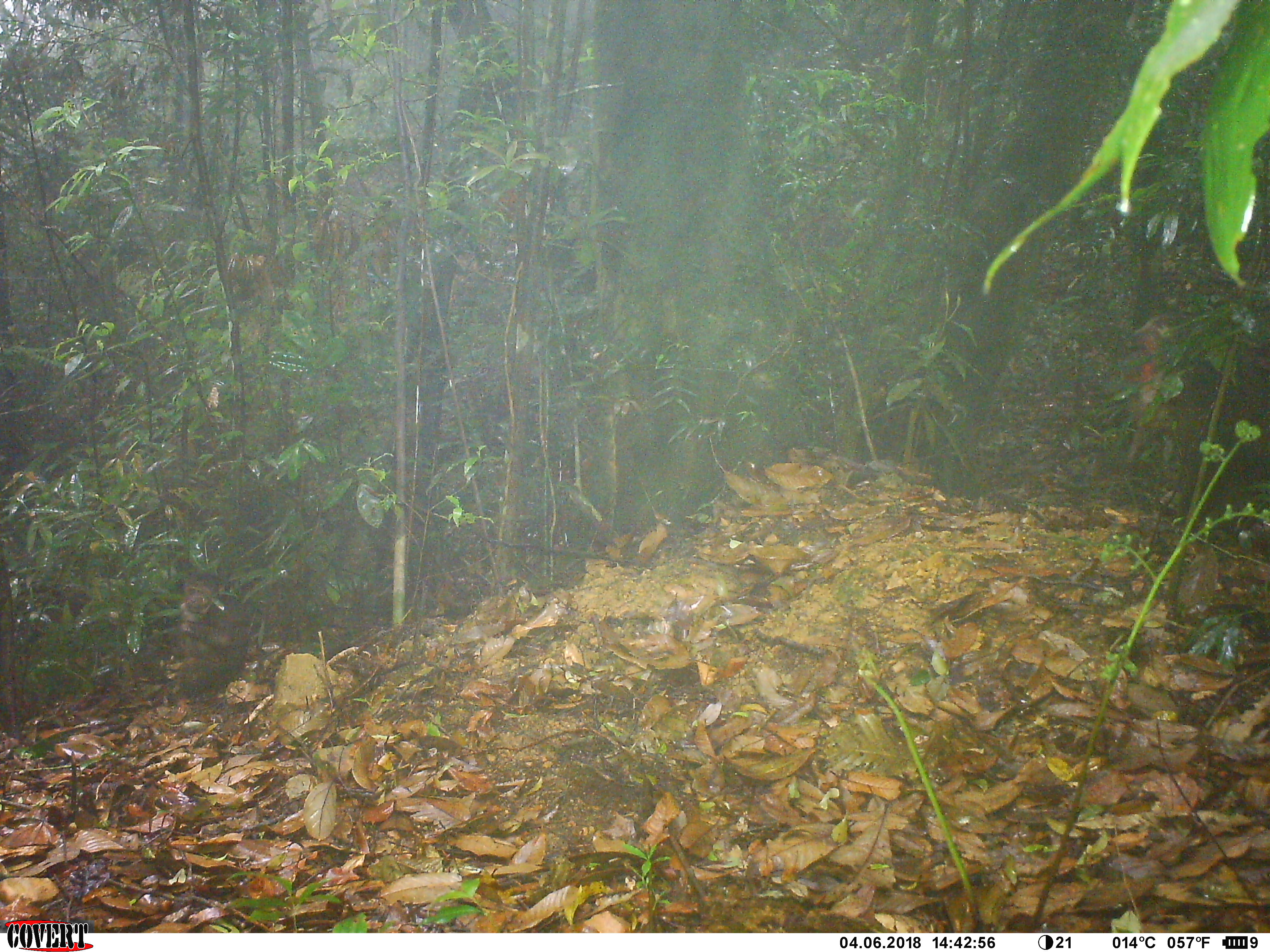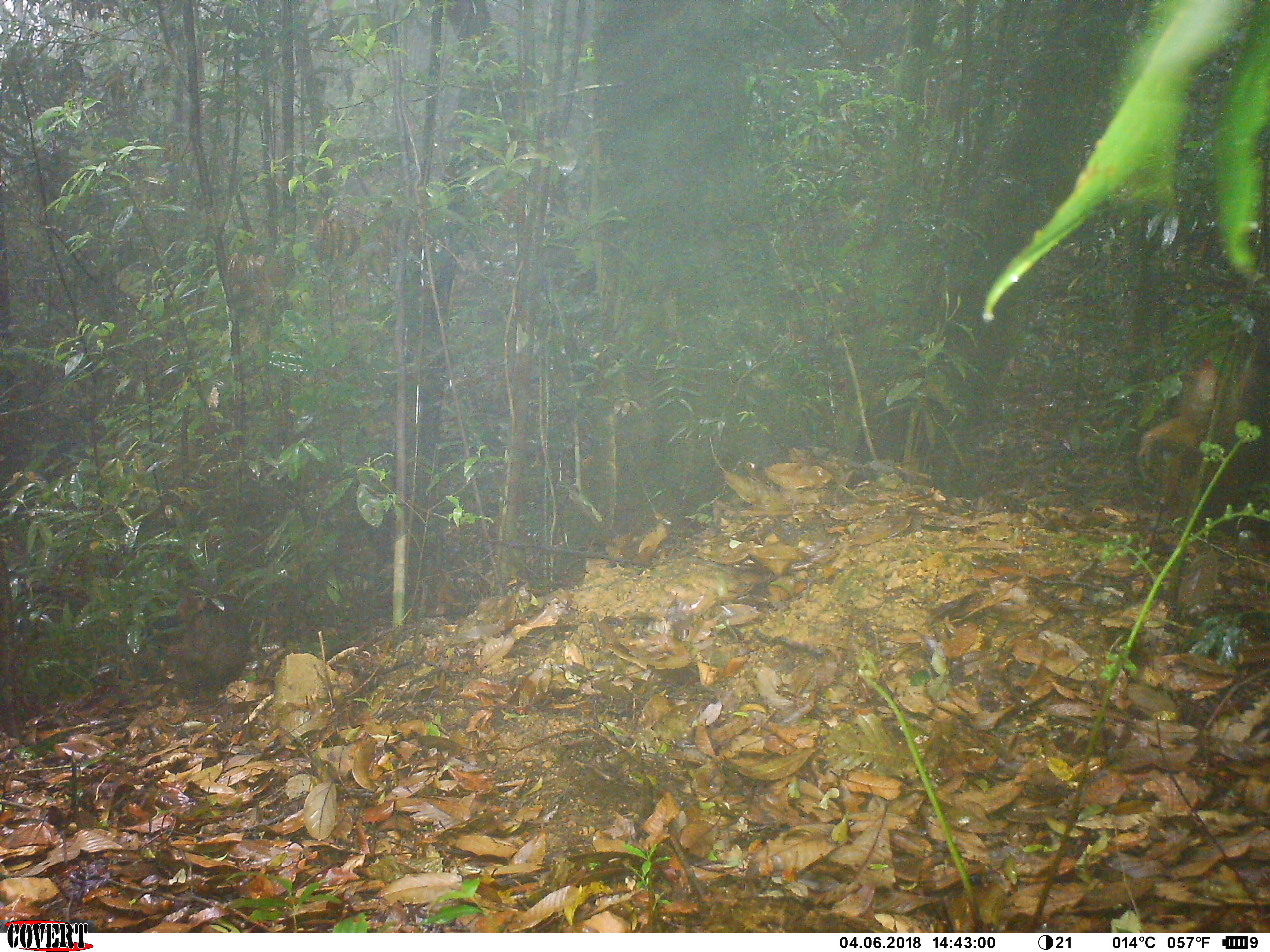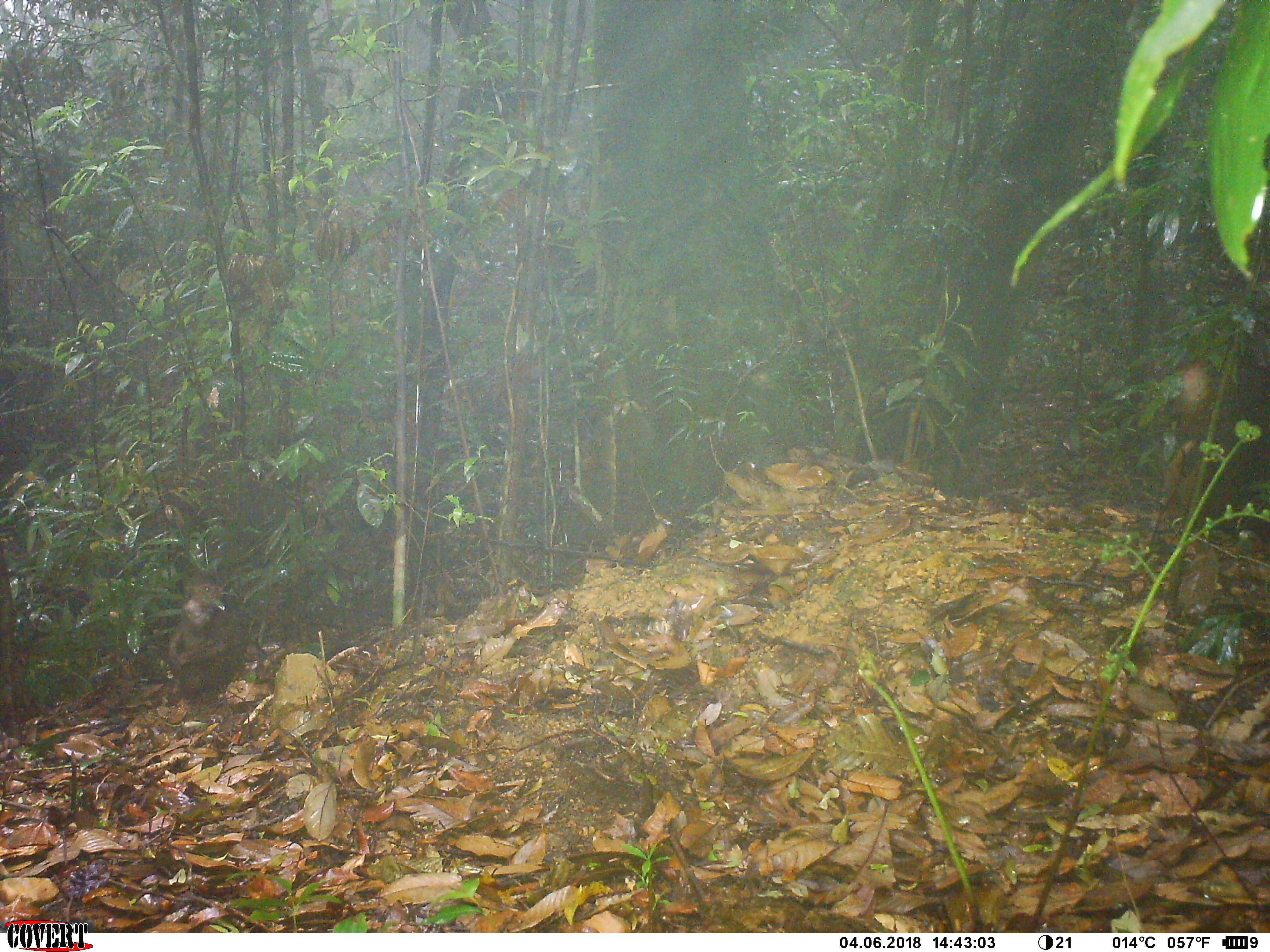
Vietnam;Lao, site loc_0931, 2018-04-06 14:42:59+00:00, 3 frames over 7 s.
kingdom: Animalia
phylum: Chordata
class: Mammalia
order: Primates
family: Cercopithecidae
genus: Macaca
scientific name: Macaca arctoides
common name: stump-tailed macaque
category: stump tailed macaque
Stump tailed macaque (stump-tailed macaque) (Macaca arctoides). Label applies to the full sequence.